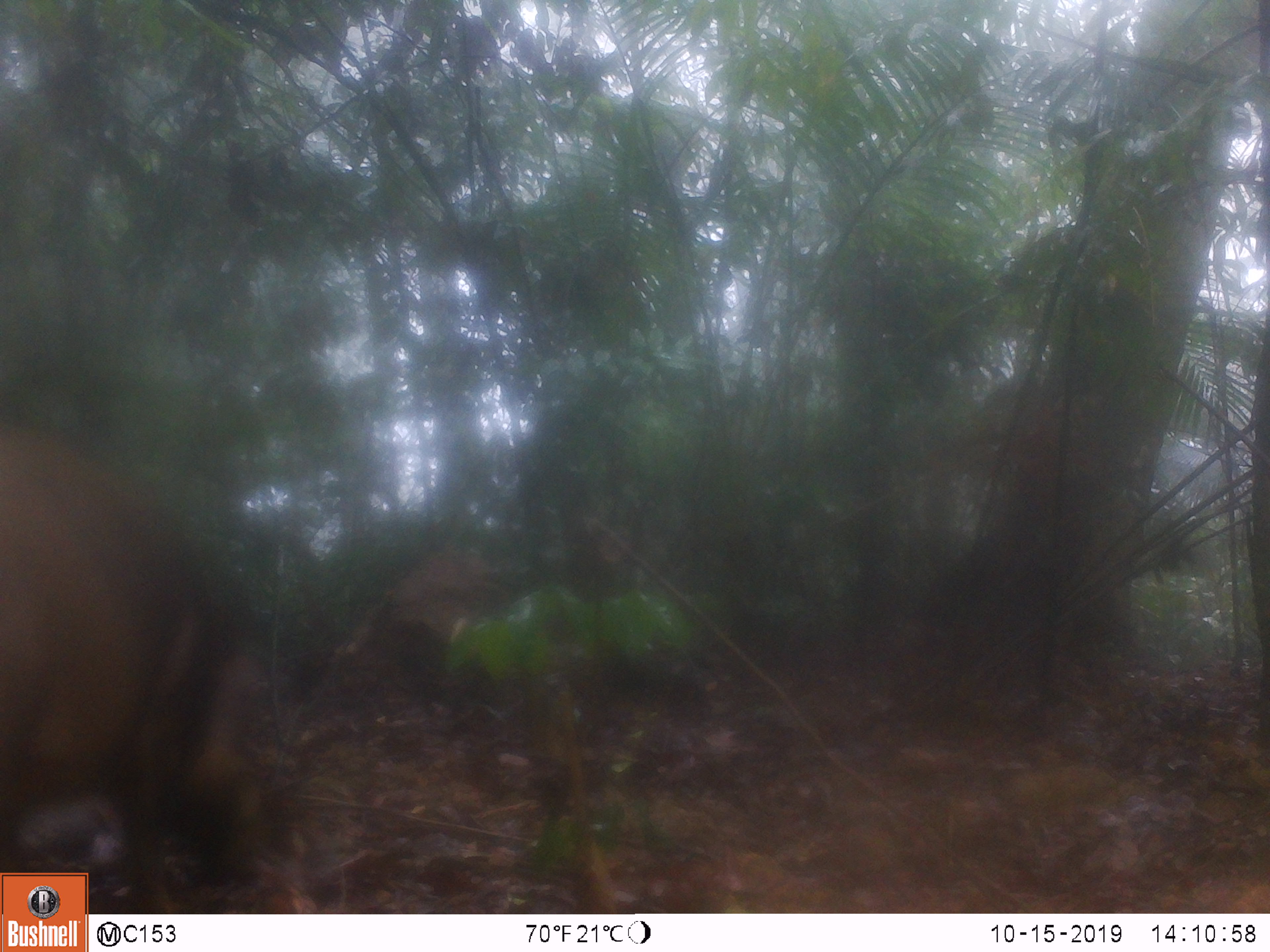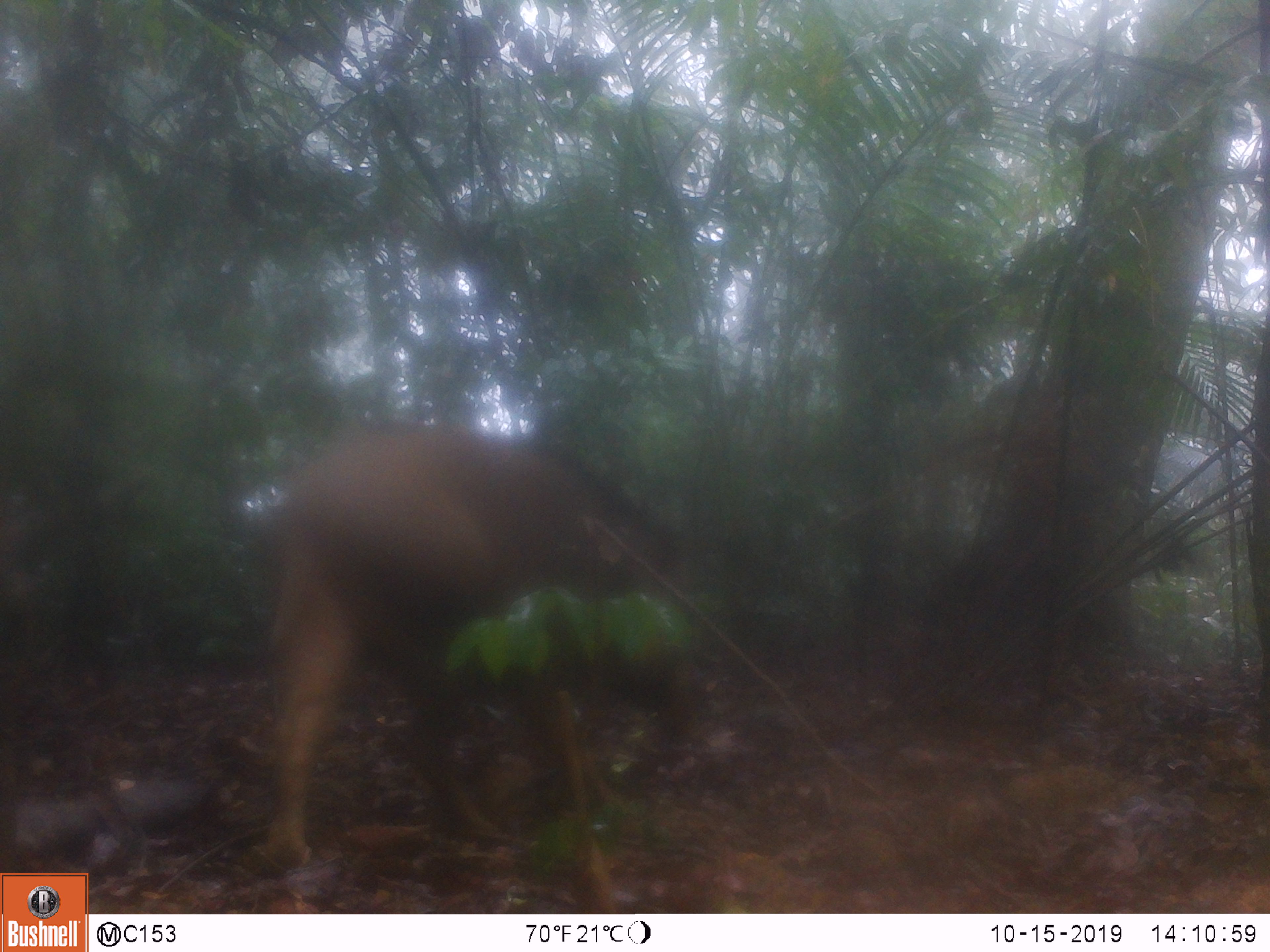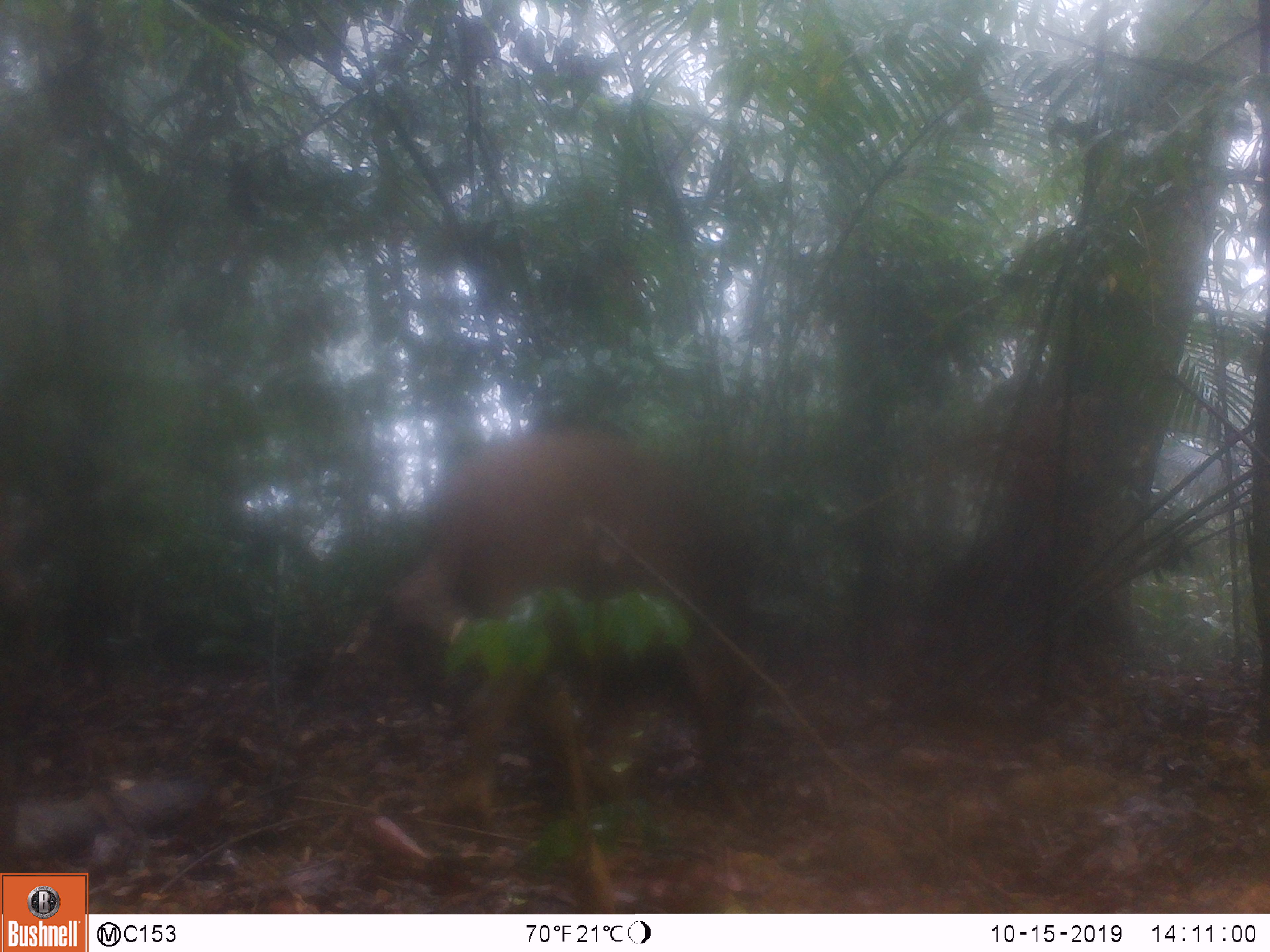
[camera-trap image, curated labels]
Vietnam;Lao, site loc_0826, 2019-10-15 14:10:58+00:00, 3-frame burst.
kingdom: Animalia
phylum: Chordata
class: Mammalia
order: Artiodactyla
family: Suidae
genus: Sus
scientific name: Sus scrofa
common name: eurasian wild pig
Eurasian wild pig (Sus scrofa). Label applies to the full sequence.